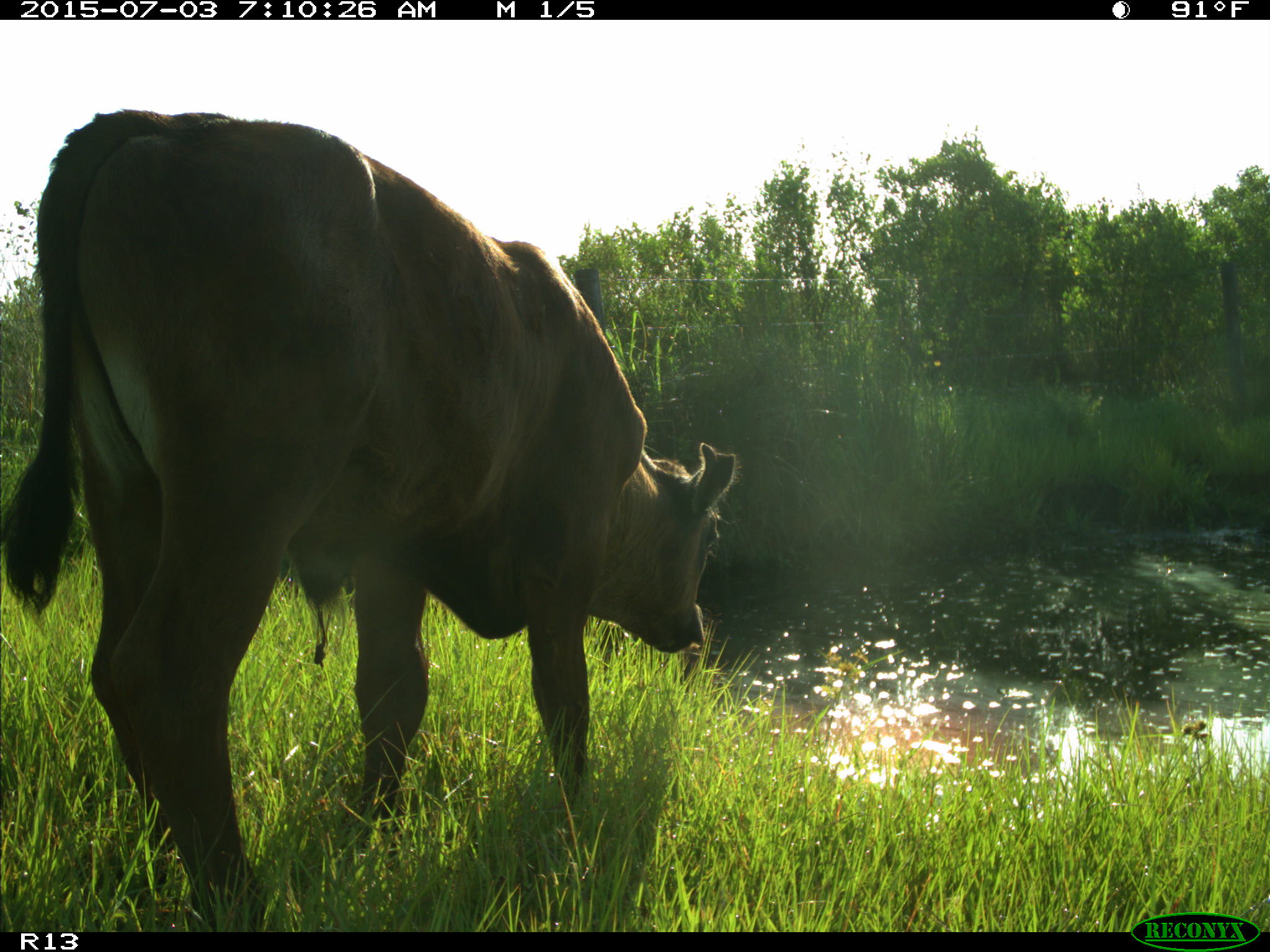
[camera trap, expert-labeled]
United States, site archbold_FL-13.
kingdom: Animalia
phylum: Chordata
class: Mammalia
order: Artiodactyla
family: Bovidae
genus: Bos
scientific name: Bos taurus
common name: domestic cow